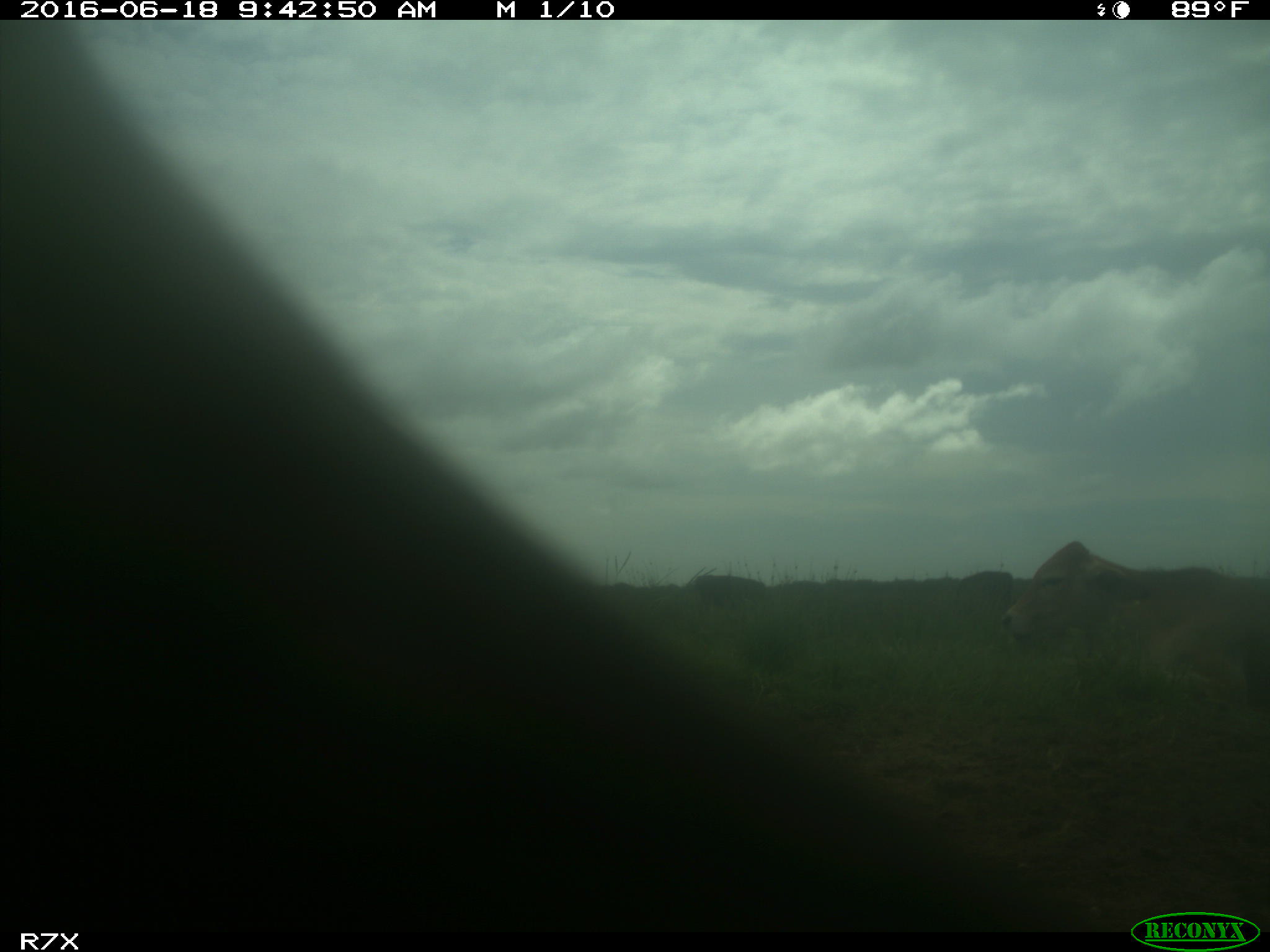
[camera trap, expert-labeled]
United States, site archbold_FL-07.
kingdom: Animalia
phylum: Chordata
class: Mammalia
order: Artiodactyla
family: Bovidae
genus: Bos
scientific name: Bos taurus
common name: domestic cow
Bos taurus (domestic cow).